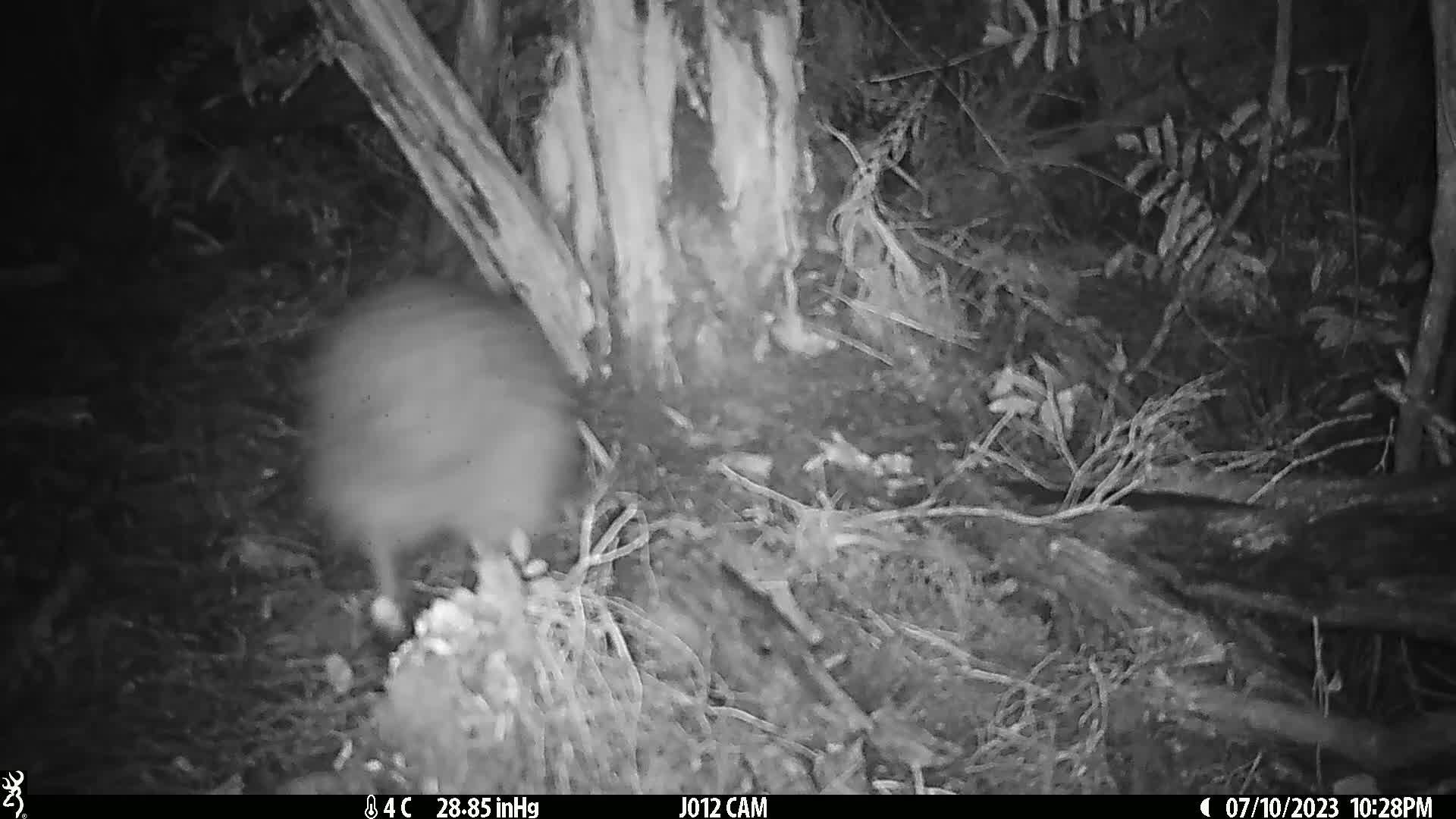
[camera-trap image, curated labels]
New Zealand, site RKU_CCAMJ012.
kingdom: Animalia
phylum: Chordata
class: Aves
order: Apterygiformes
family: Apterygidae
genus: Apteryx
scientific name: Apteryx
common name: kiwi